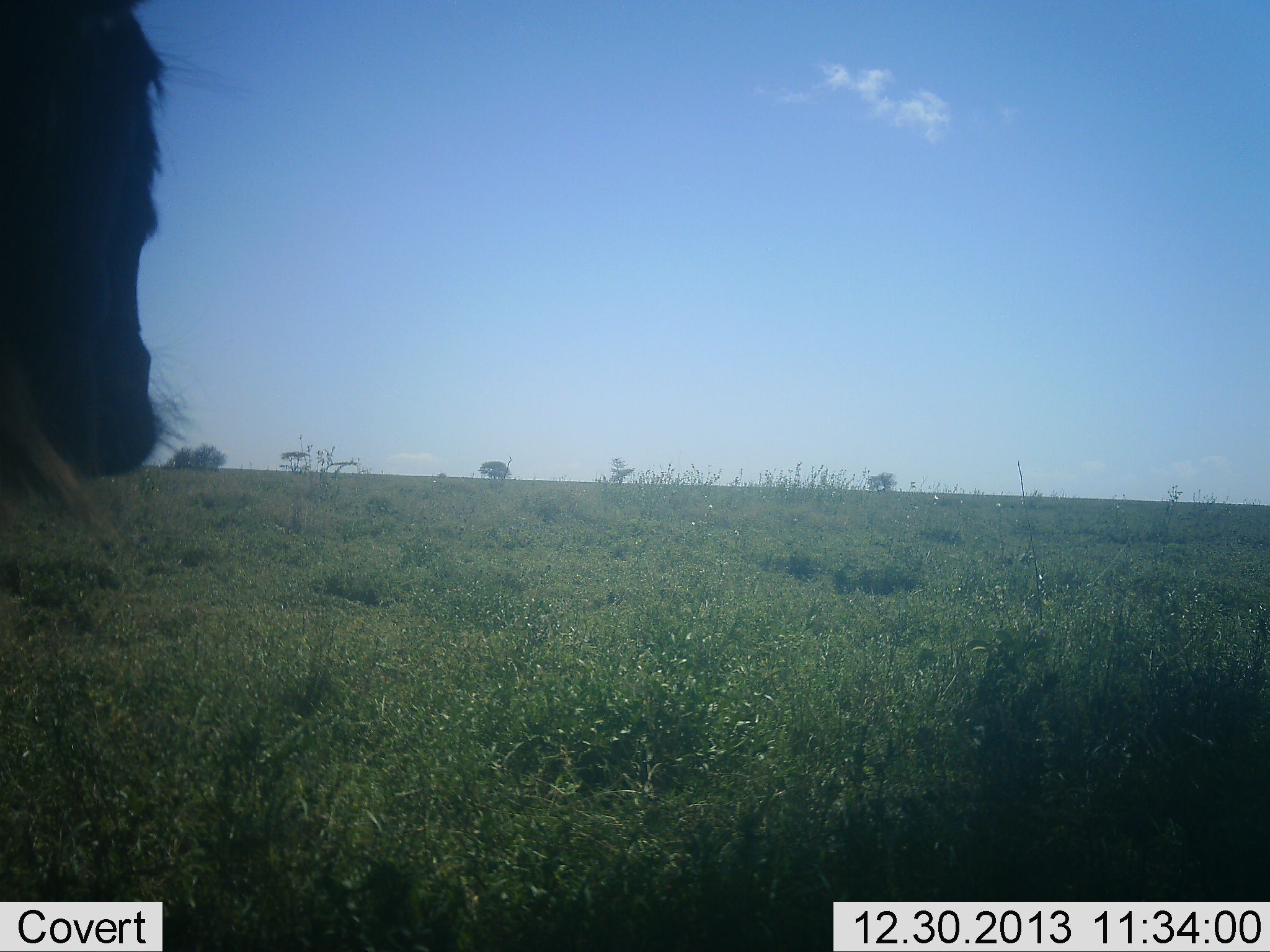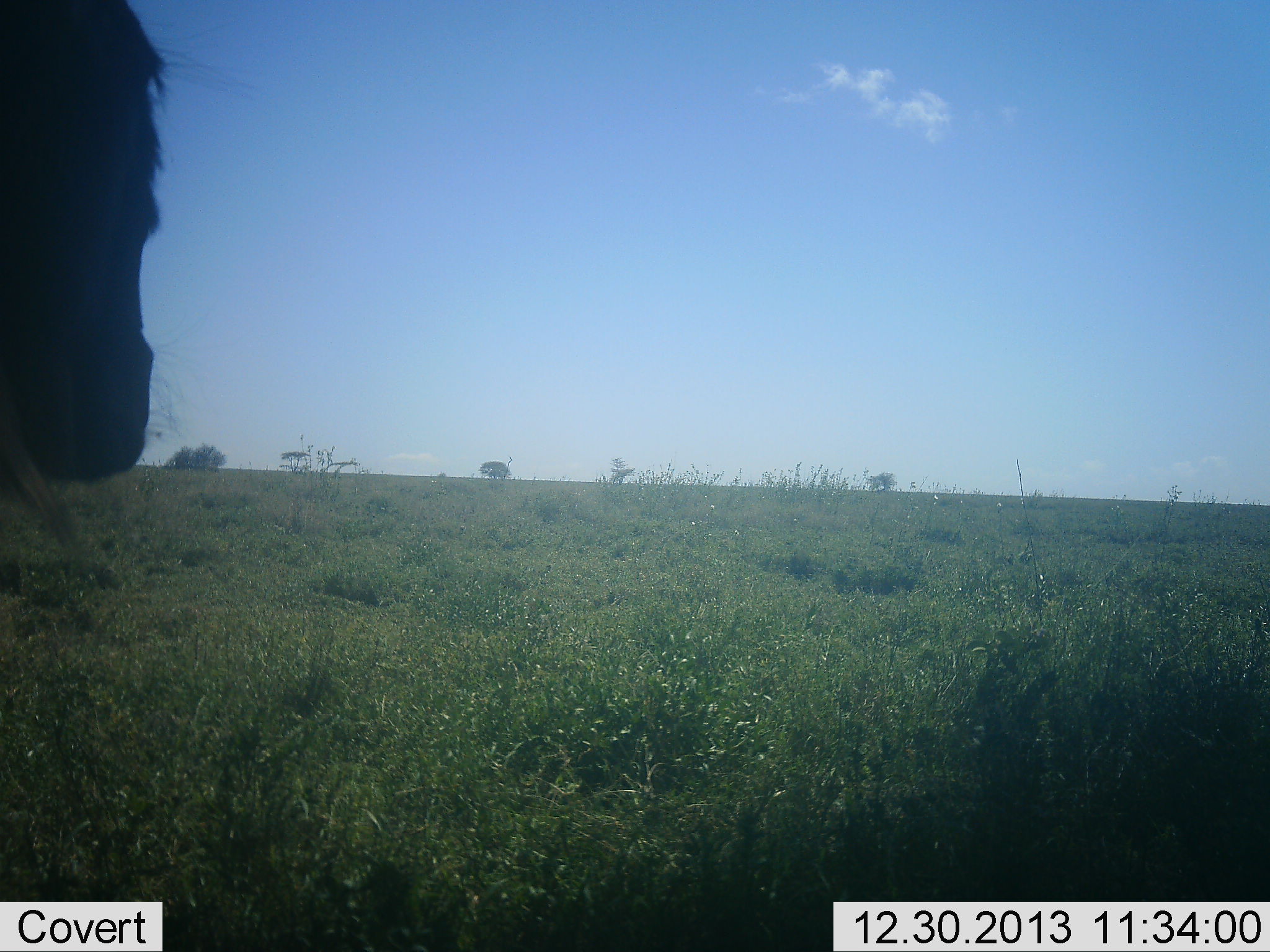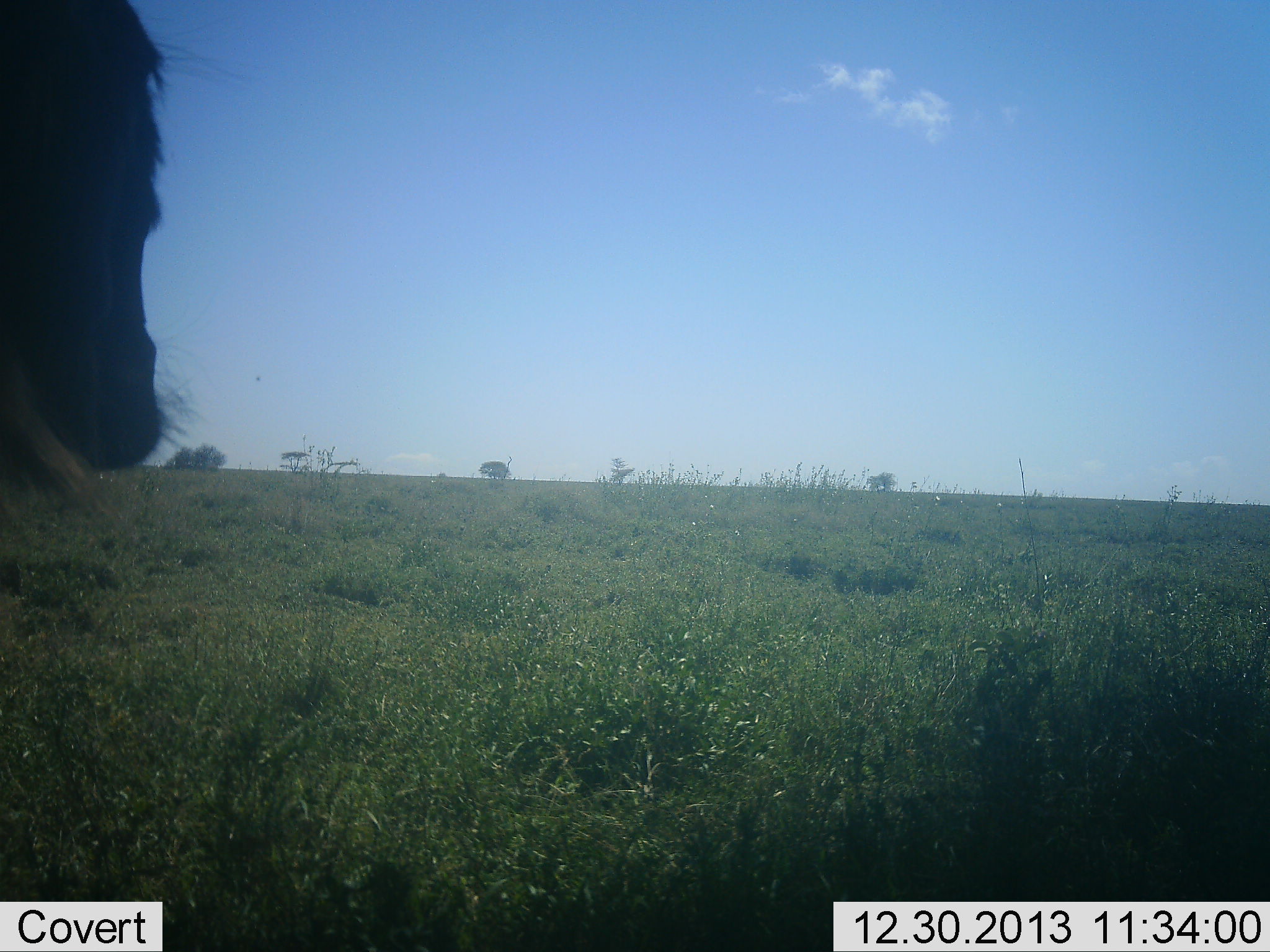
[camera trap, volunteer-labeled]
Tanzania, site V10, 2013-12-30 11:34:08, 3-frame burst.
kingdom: Animalia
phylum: Chordata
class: Mammalia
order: Artiodactyla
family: Bovidae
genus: Connochaetes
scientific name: Connochaetes taurinus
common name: blue wildebeest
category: wildebeest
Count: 1.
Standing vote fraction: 50%.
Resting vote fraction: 0%.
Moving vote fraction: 20%.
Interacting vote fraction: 0%.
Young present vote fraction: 0%.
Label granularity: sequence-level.